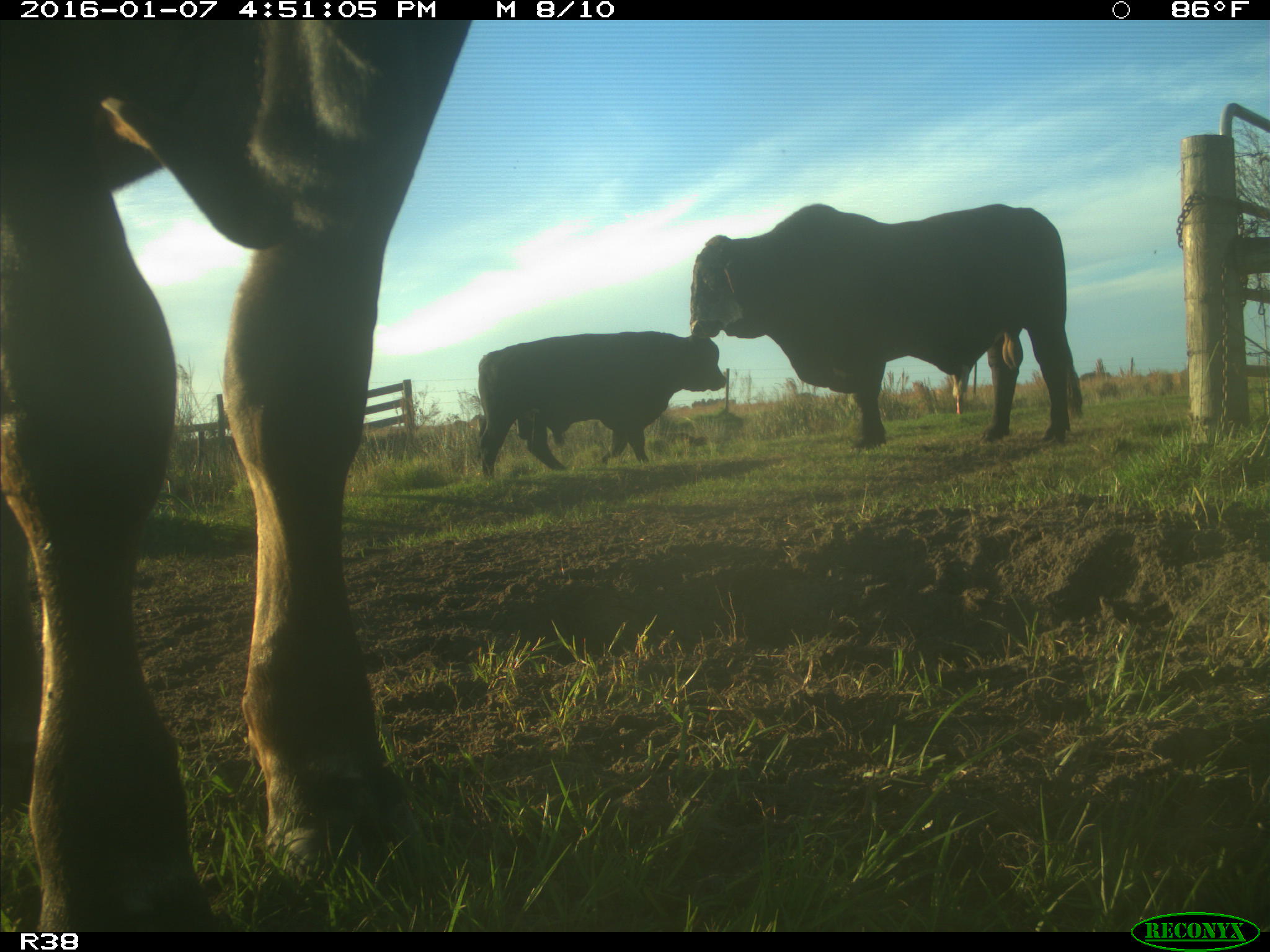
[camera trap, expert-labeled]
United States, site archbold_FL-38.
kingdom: Animalia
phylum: Chordata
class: Mammalia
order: Artiodactyla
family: Bovidae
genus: Bos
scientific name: Bos taurus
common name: domestic cow